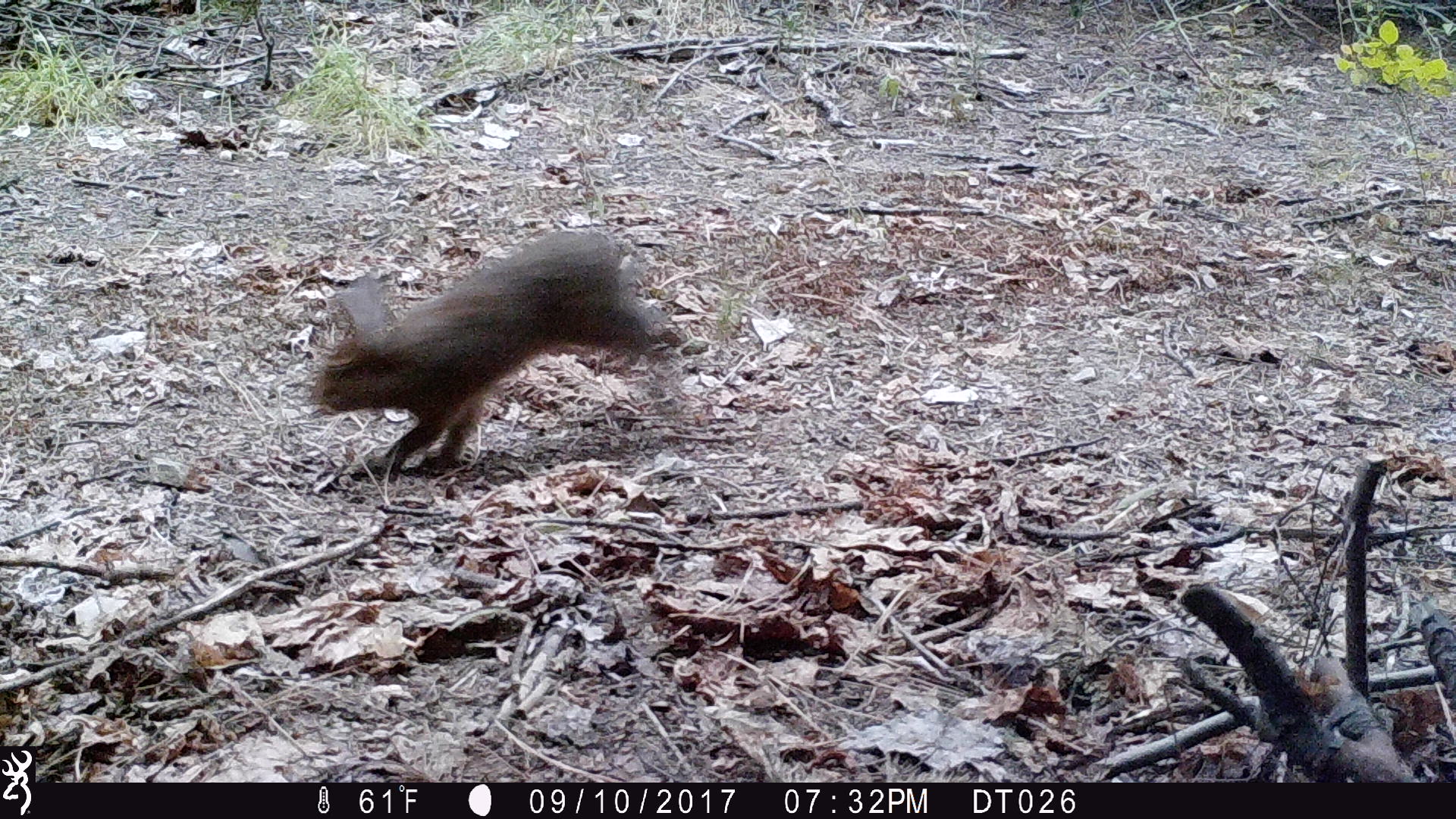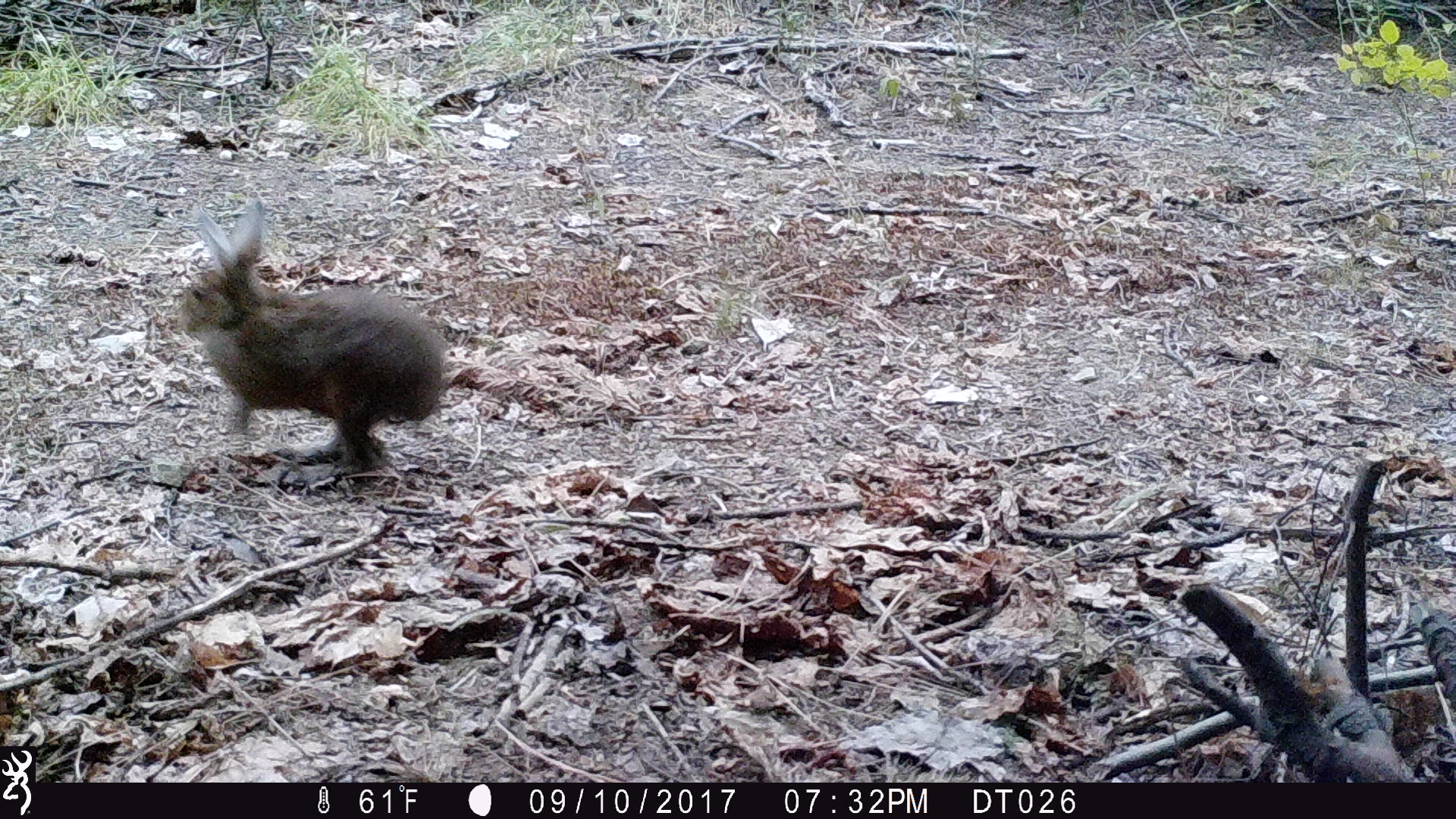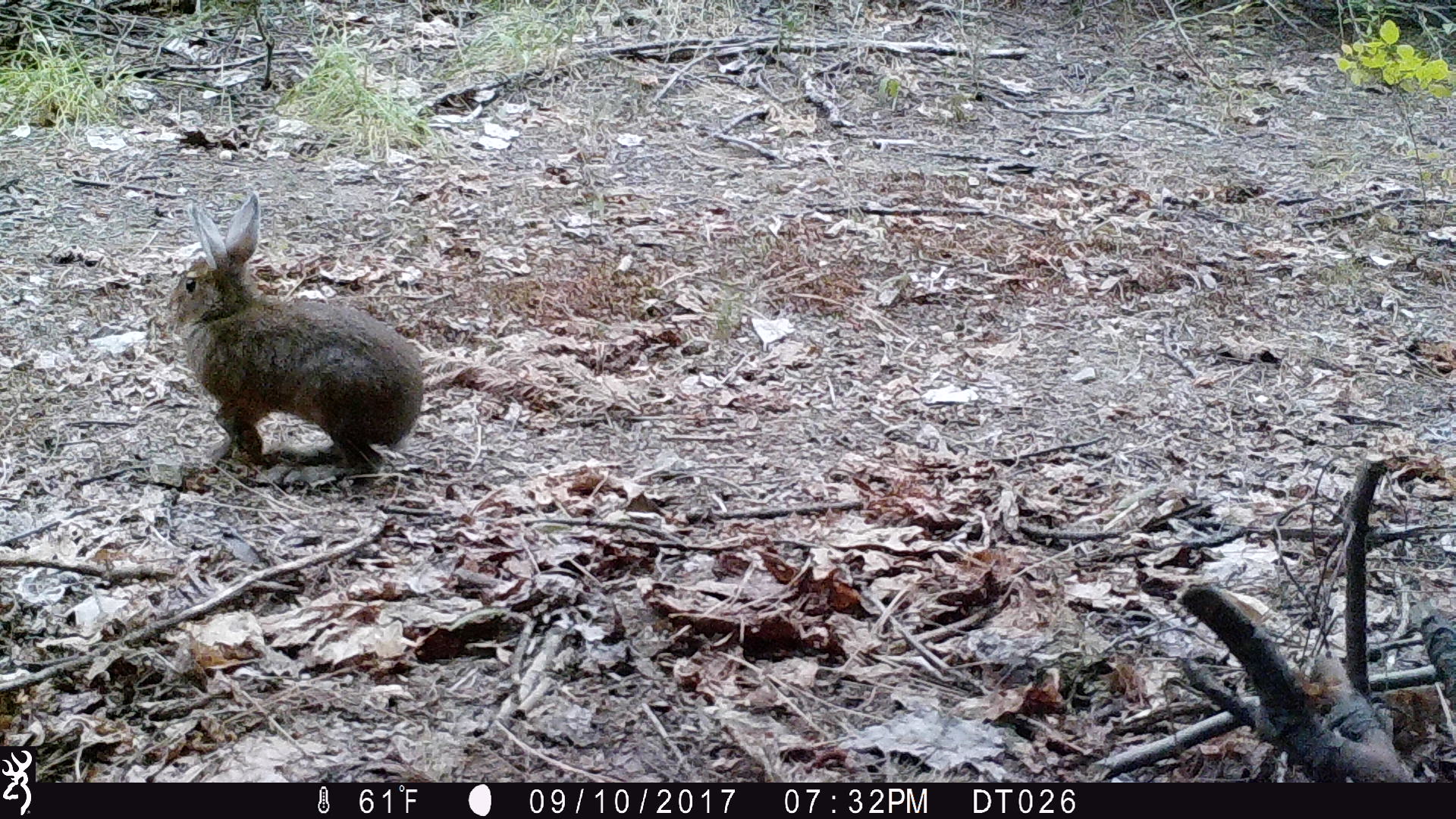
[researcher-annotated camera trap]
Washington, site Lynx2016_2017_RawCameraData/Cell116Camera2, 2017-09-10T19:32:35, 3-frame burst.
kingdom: Animalia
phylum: Chordata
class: Mammalia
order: Lagomorpha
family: Leporidae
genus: Lepus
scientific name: Lepus americanus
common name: snowshoe hare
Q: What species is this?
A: Lepus americanus (snowshoe hare).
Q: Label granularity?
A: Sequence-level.